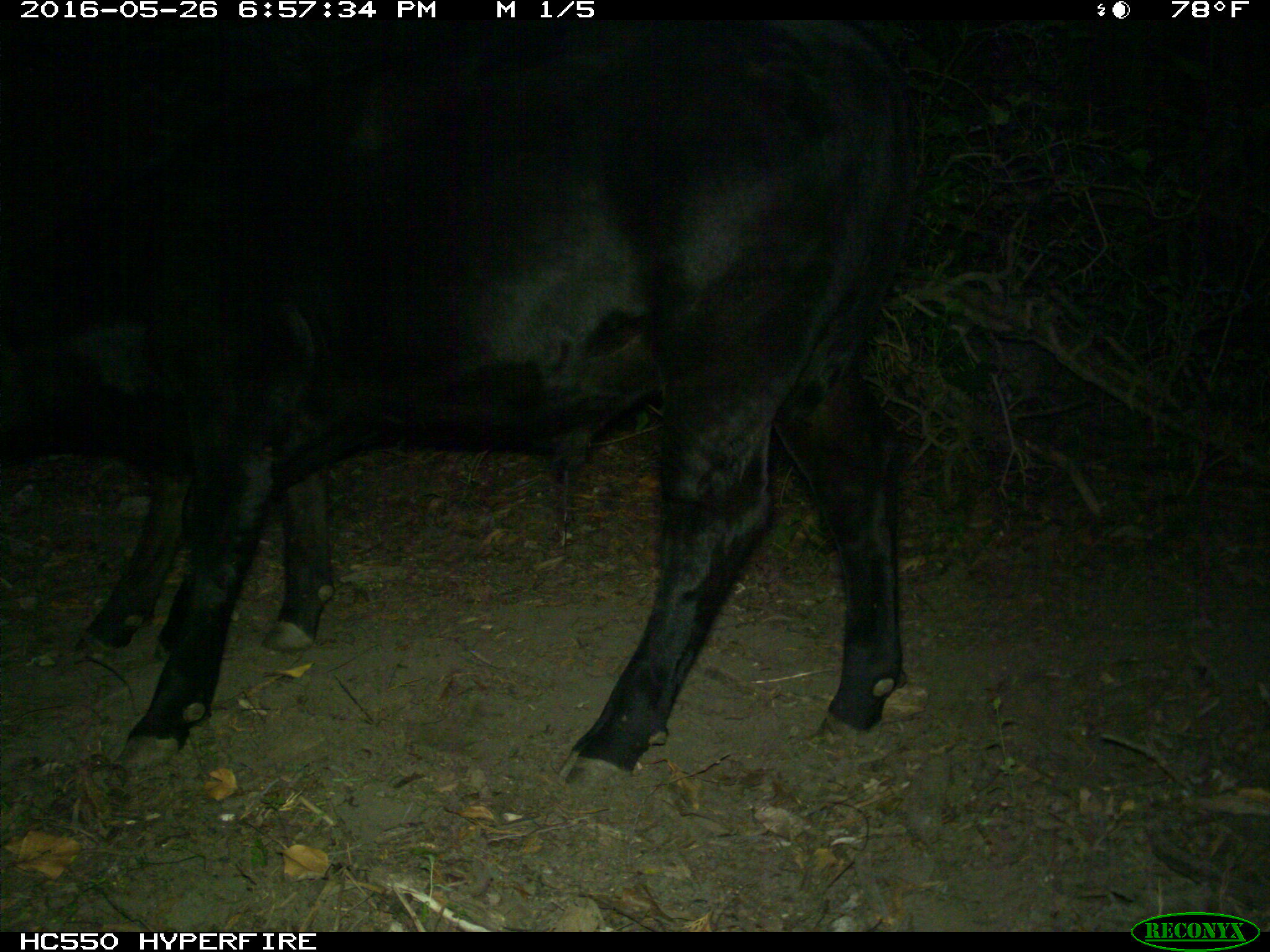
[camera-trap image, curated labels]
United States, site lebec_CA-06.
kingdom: Animalia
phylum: Chordata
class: Mammalia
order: Artiodactyla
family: Bovidae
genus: Bos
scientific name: Bos taurus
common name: domestic cow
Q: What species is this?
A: Bos taurus (domestic cow).